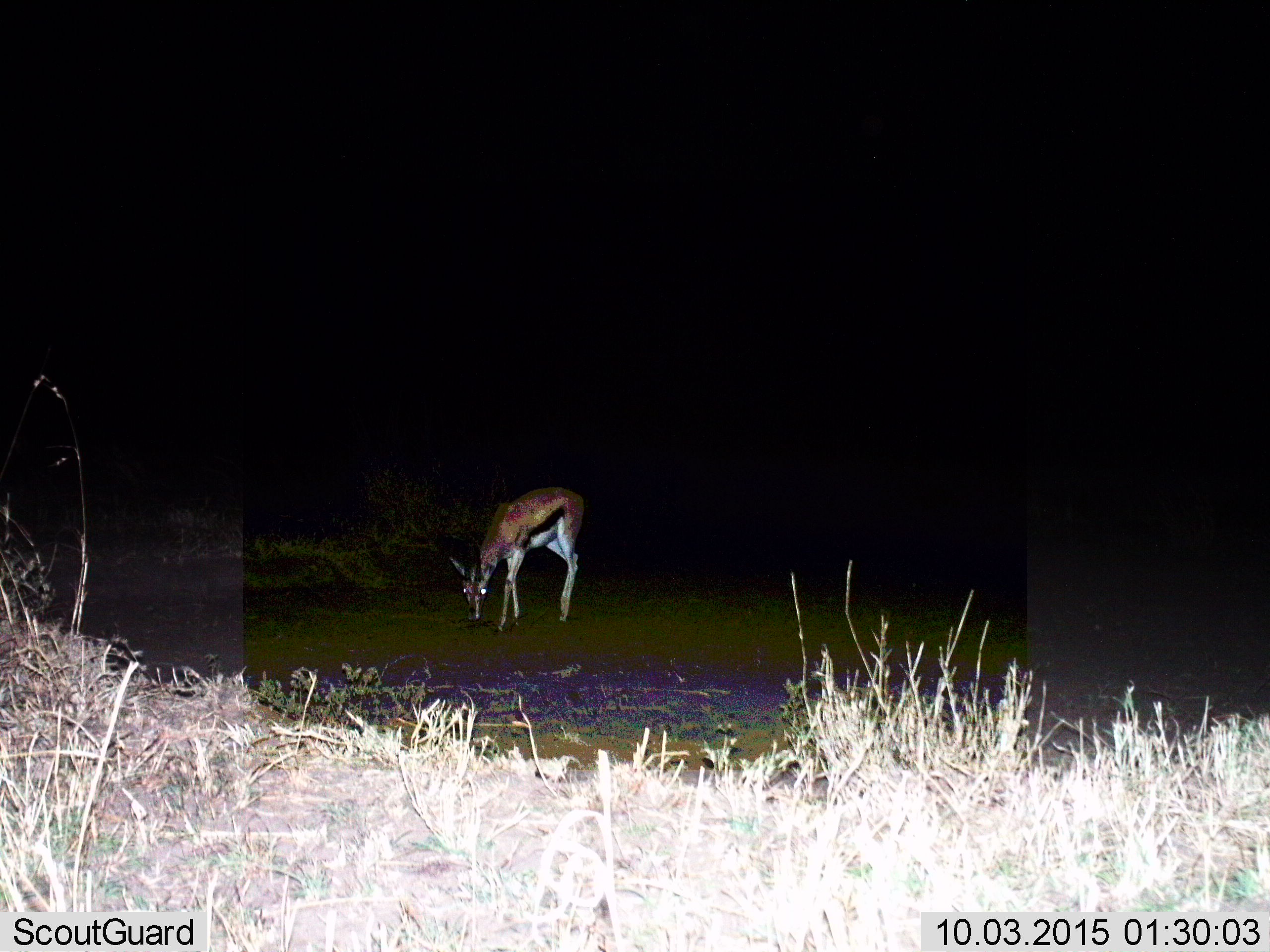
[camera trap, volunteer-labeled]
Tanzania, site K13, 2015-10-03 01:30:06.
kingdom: Animalia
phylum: Chordata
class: Mammalia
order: Artiodactyla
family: Bovidae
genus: Eudorcas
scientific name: Eudorcas thomsonii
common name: thomson's gazelle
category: gazellethomsons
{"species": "gazellethomsons (thomson's gazelle) (Eudorcas thomsonii)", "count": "1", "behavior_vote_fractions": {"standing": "40%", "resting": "0%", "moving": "0%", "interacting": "0%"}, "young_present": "0%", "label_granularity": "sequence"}